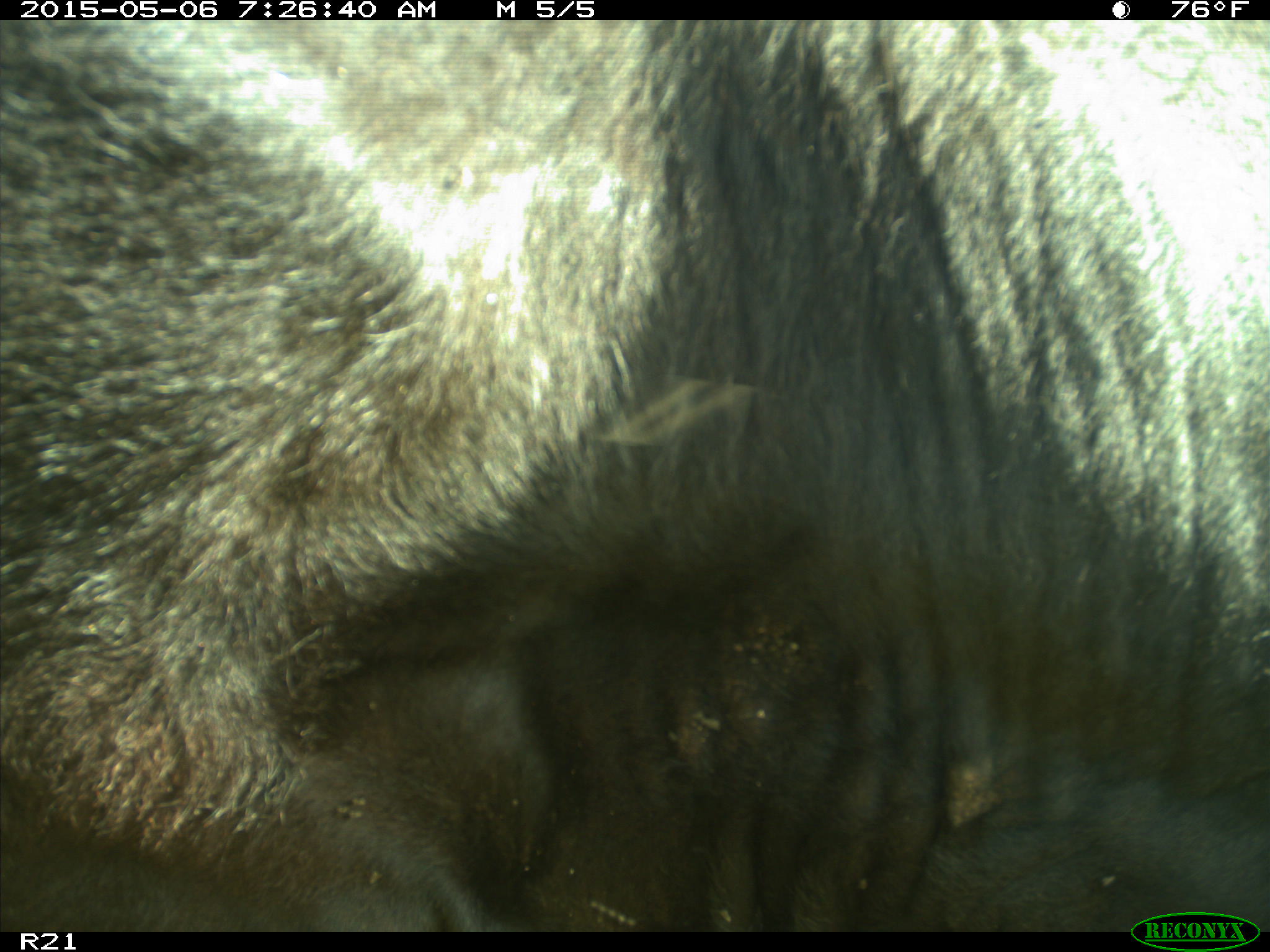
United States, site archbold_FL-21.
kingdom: Animalia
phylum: Chordata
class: Mammalia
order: Artiodactyla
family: Bovidae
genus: Bos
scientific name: Bos taurus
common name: domestic cow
Bos taurus (domestic cow).